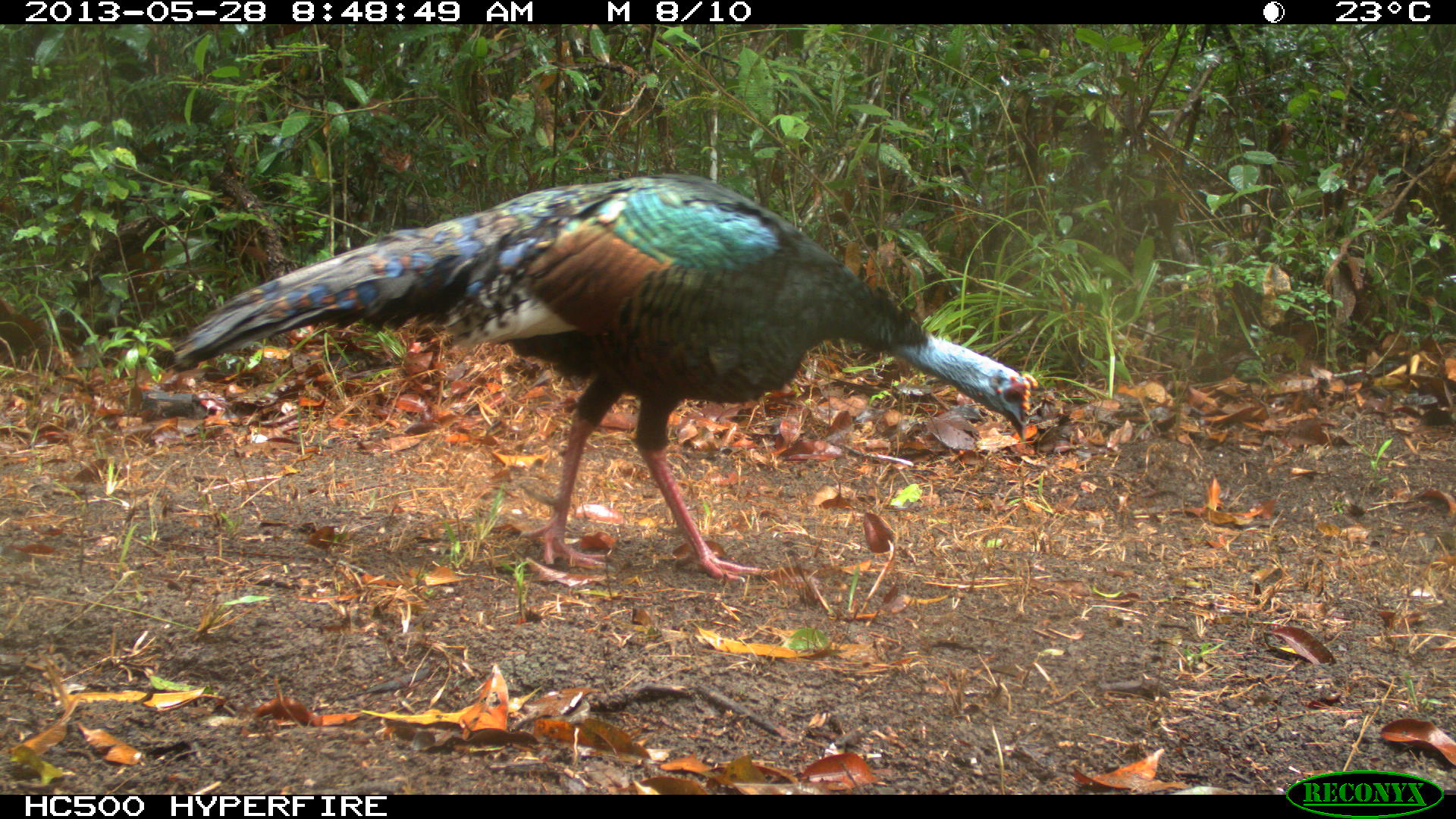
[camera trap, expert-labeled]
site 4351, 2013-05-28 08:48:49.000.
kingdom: Animalia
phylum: Chordata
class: Aves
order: Galliformes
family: Phasianidae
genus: Meleagris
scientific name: Meleagris ocellata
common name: ocellated turkey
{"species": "Meleagris ocellata (ocellated turkey)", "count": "1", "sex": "male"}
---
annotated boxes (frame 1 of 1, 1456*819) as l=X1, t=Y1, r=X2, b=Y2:
meleagris ocellata: l=169, t=172, r=1034, b=583